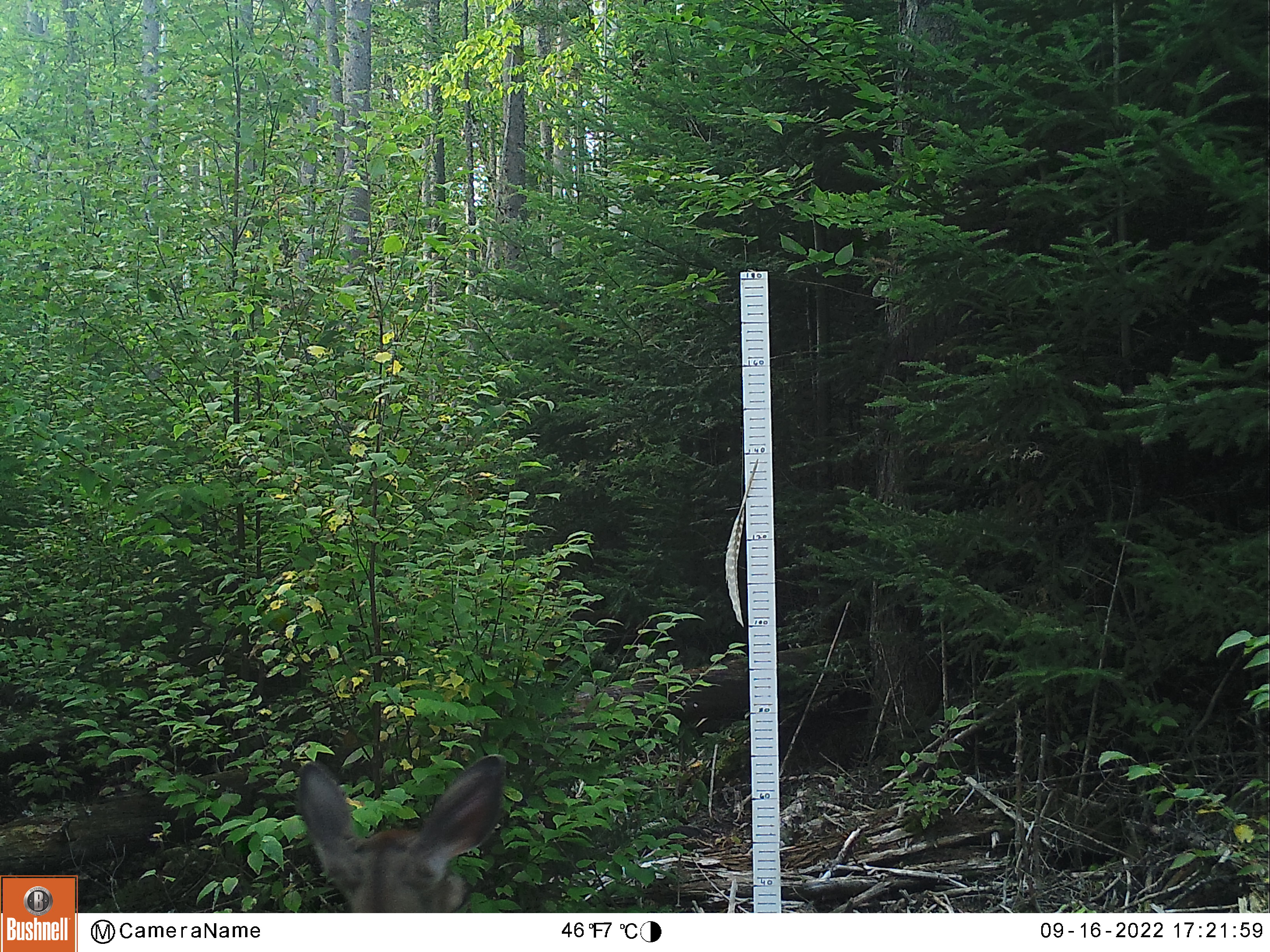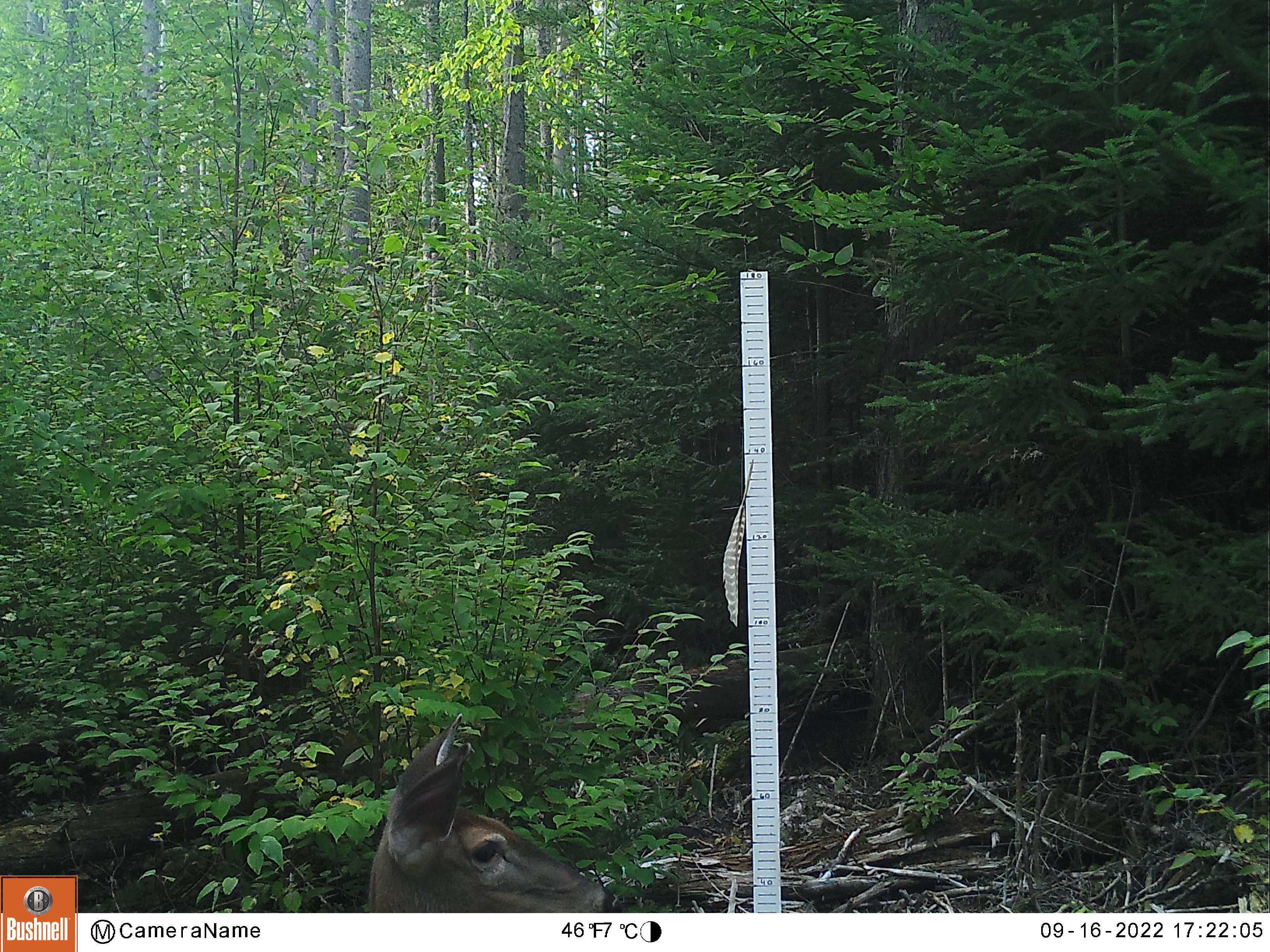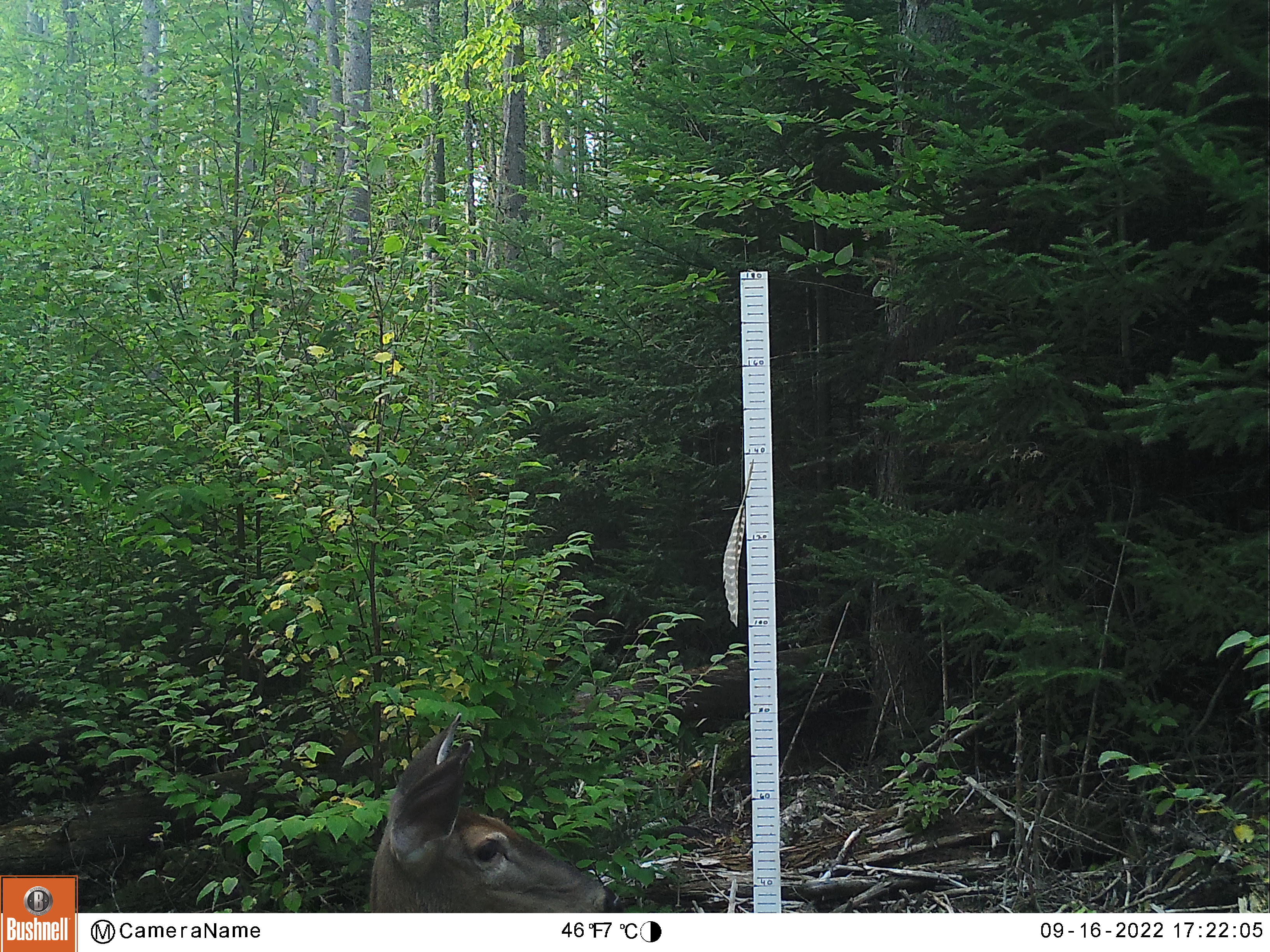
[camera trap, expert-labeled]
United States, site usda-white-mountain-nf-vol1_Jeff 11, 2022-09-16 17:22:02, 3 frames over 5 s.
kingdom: Animalia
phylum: Chordata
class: Mammalia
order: Artiodactyla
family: Cervidae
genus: Odocoileus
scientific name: Odocoileus virginianus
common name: white-tailed deer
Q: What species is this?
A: White-tailed deer (Odocoileus virginianus).